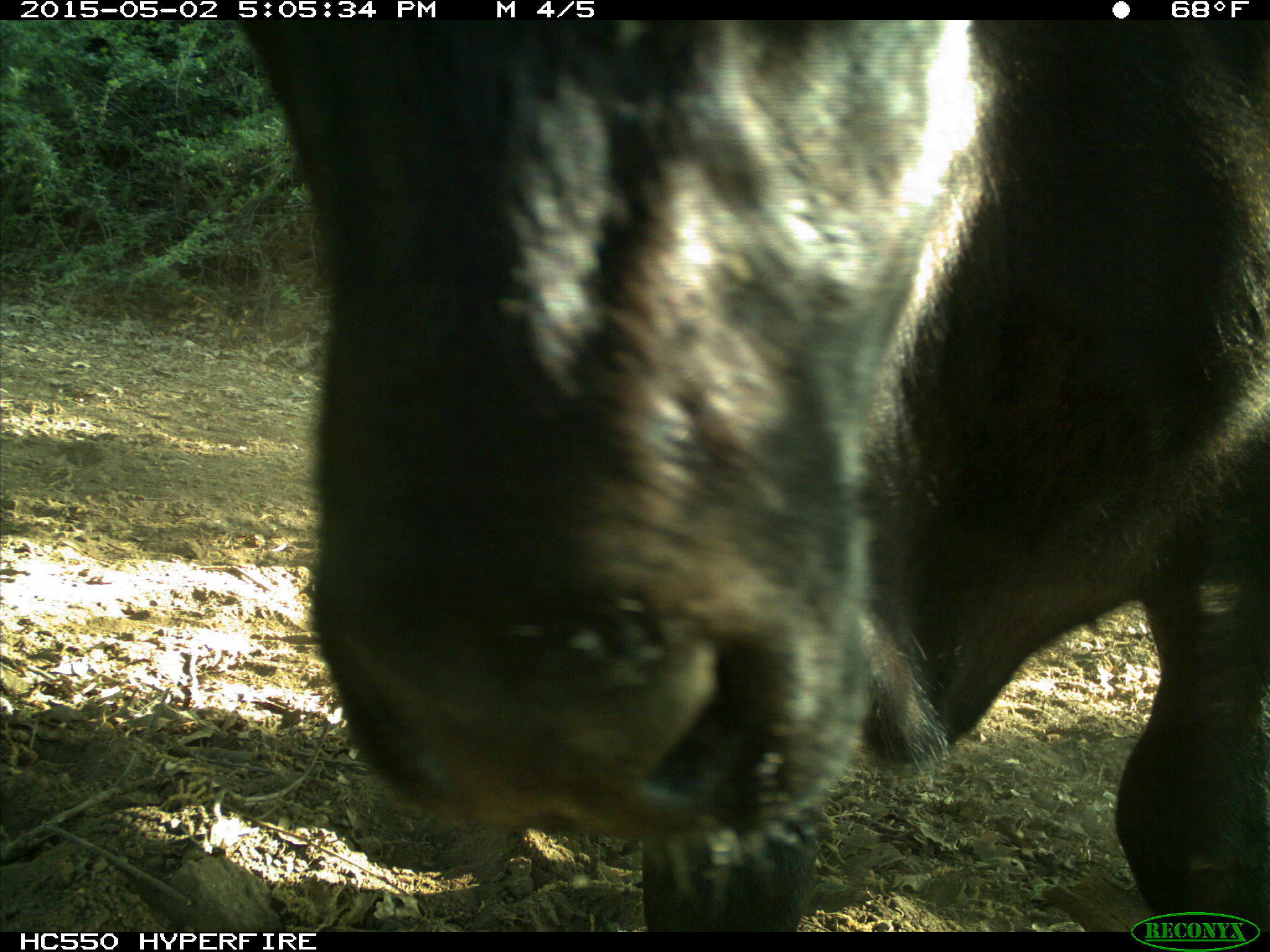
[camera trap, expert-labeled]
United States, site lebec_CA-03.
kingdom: Animalia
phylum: Chordata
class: Mammalia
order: Artiodactyla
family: Bovidae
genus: Bos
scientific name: Bos taurus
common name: domestic cow